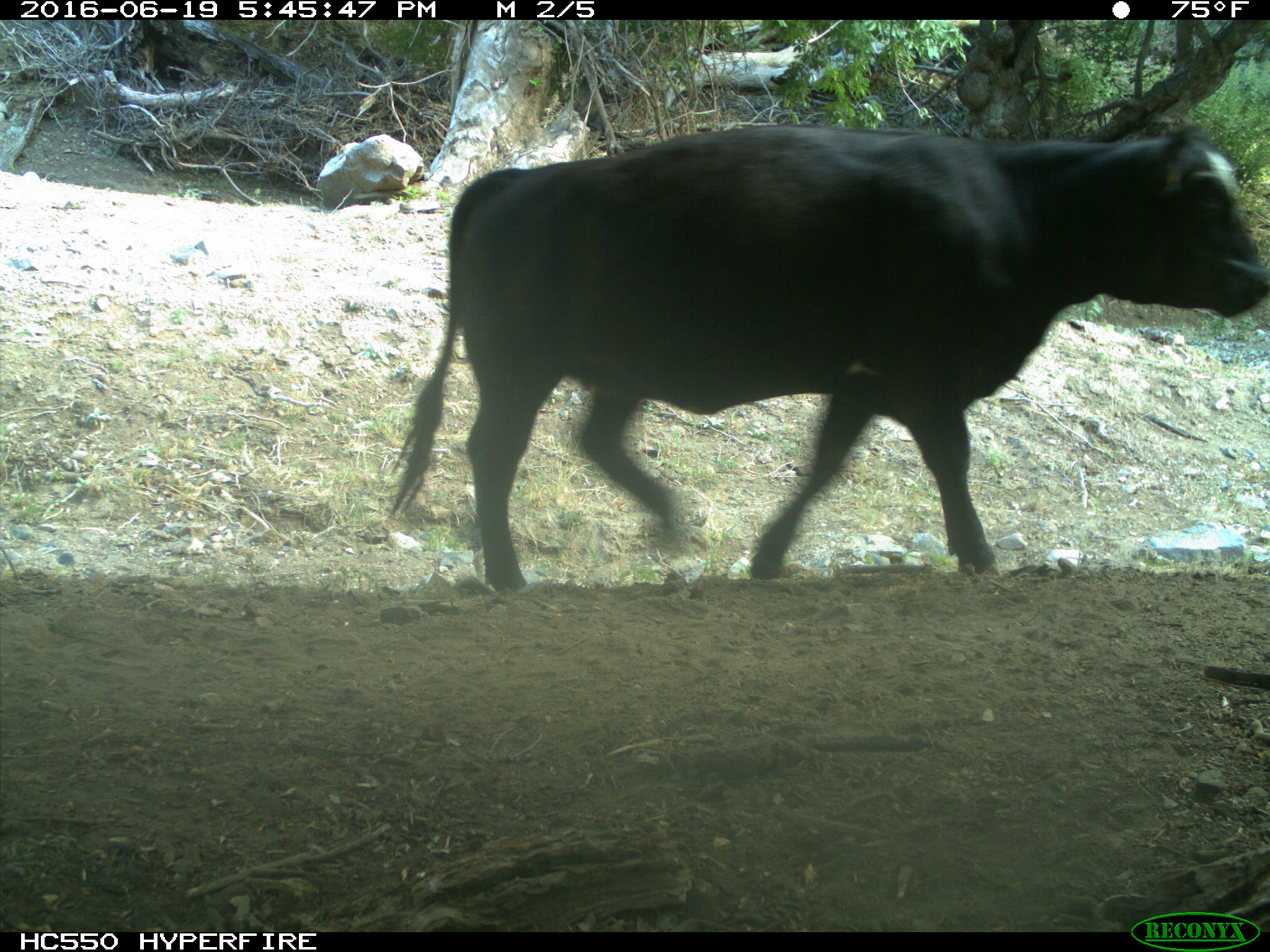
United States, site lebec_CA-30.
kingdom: Animalia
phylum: Chordata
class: Mammalia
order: Artiodactyla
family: Bovidae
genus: Bos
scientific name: Bos taurus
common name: domestic cow